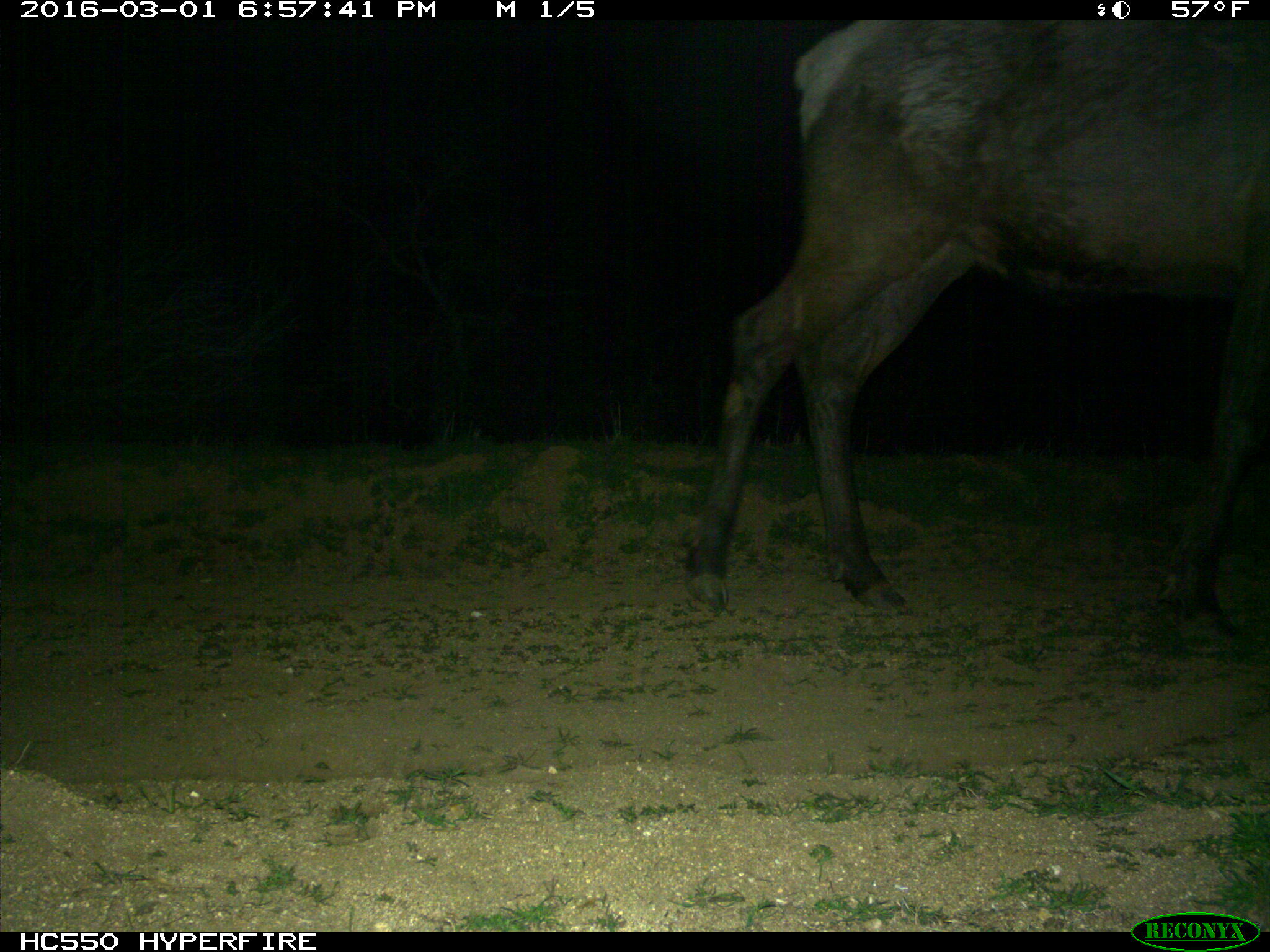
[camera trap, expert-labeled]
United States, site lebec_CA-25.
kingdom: Animalia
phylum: Chordata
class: Mammalia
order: Artiodactyla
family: Cervidae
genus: Cervus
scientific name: Cervus canadensis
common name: elk